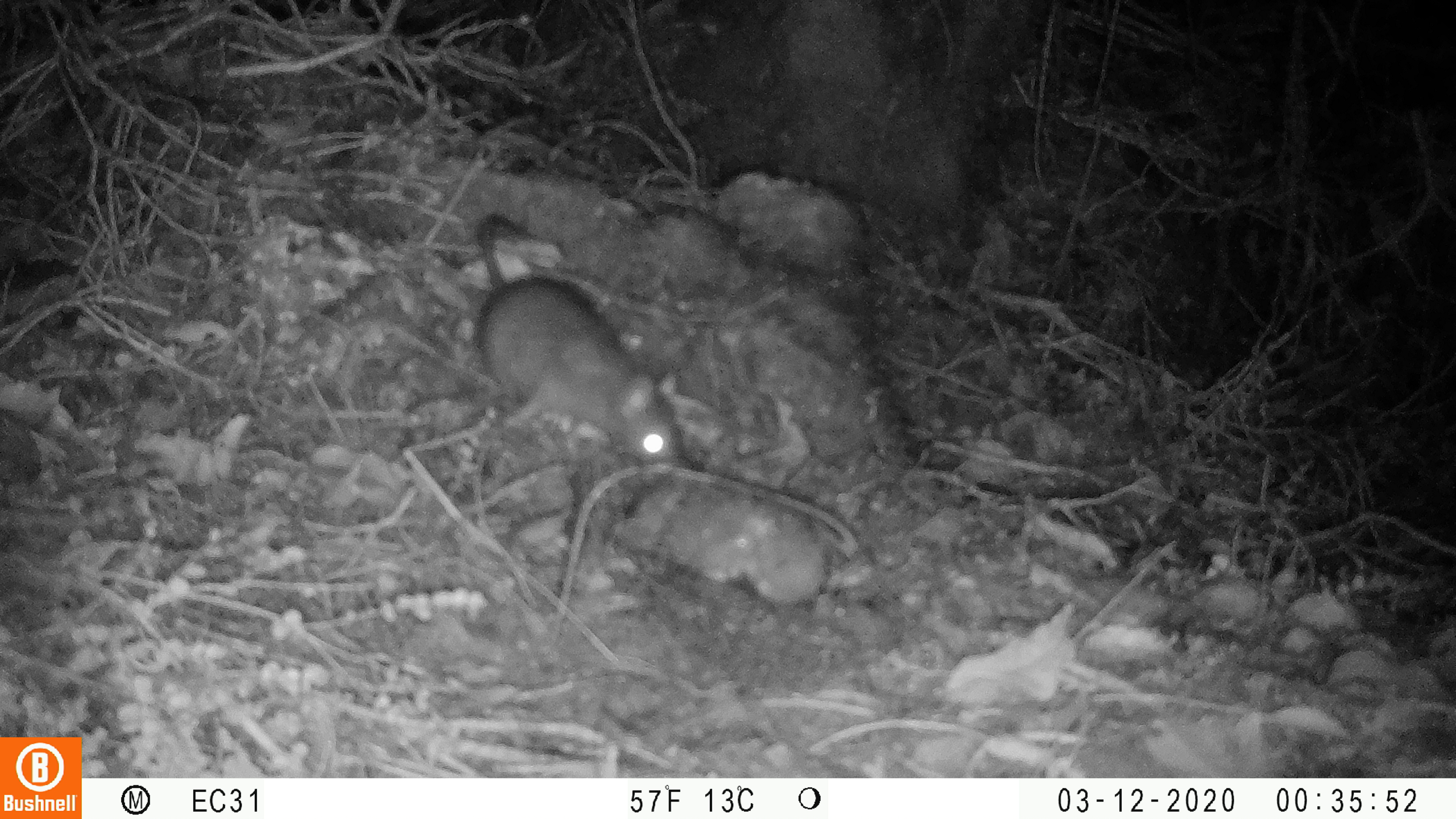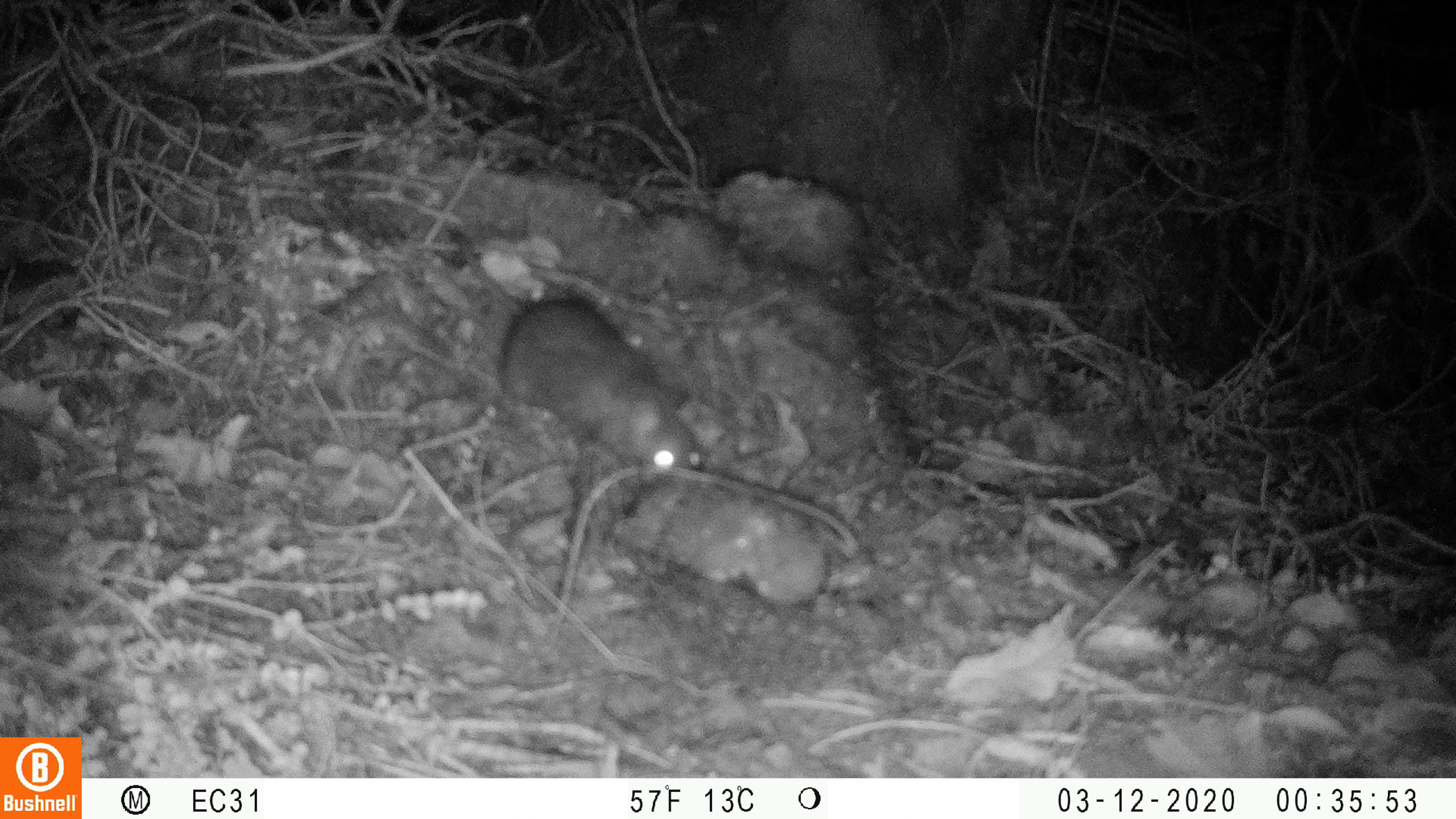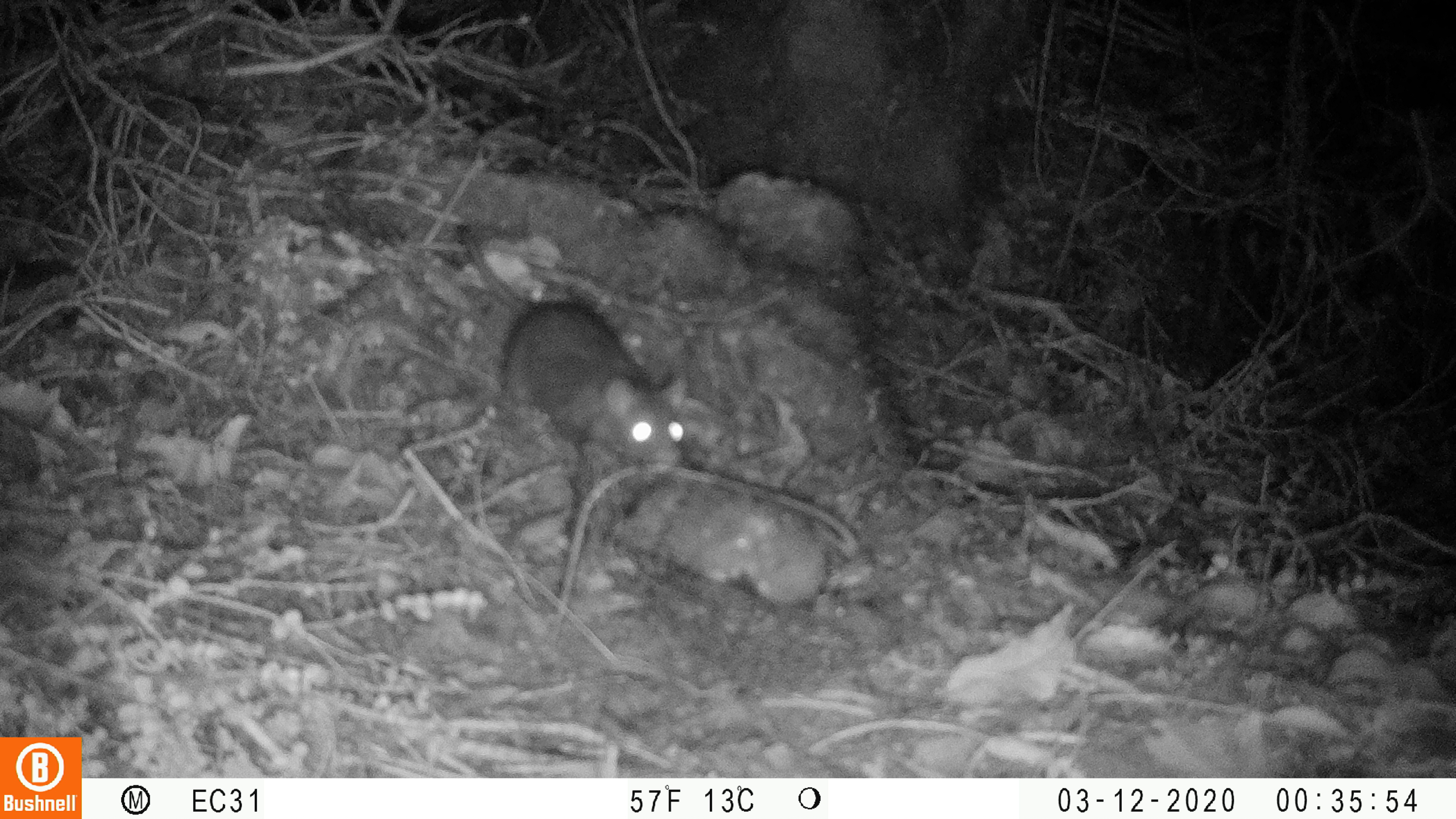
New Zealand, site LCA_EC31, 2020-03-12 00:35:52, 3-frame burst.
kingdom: Animalia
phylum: Chordata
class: Mammalia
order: Rodentia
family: Muridae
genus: Rattus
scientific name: Rattus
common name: rat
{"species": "rat (Rattus)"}